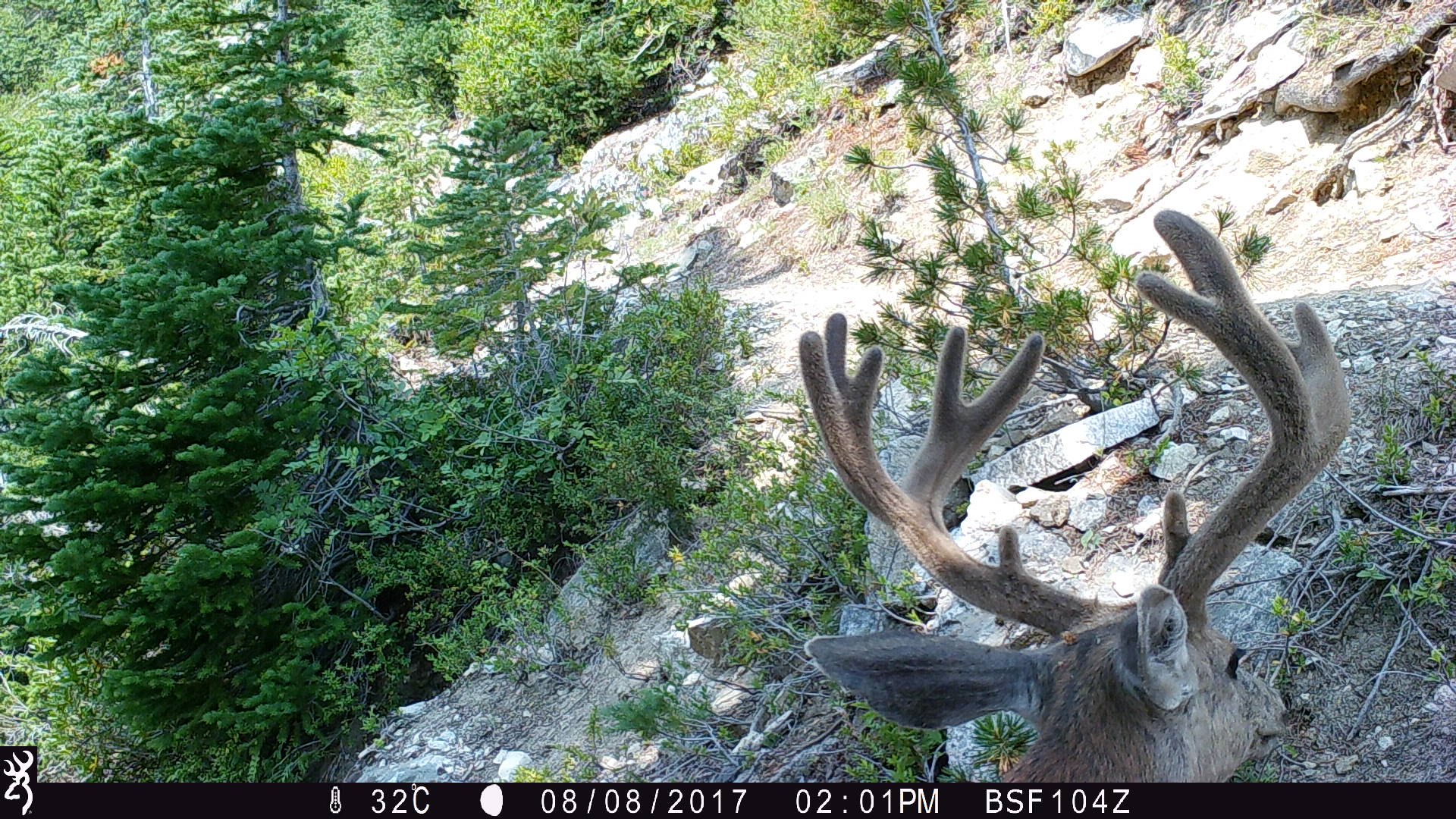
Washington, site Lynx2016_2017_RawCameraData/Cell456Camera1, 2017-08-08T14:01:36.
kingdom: Animalia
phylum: Chordata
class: Mammalia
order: Artiodactyla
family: Cervidae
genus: Odocoileus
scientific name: Odocoileus hemionus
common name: mule deer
Odocoileus hemionus (mule deer). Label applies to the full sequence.